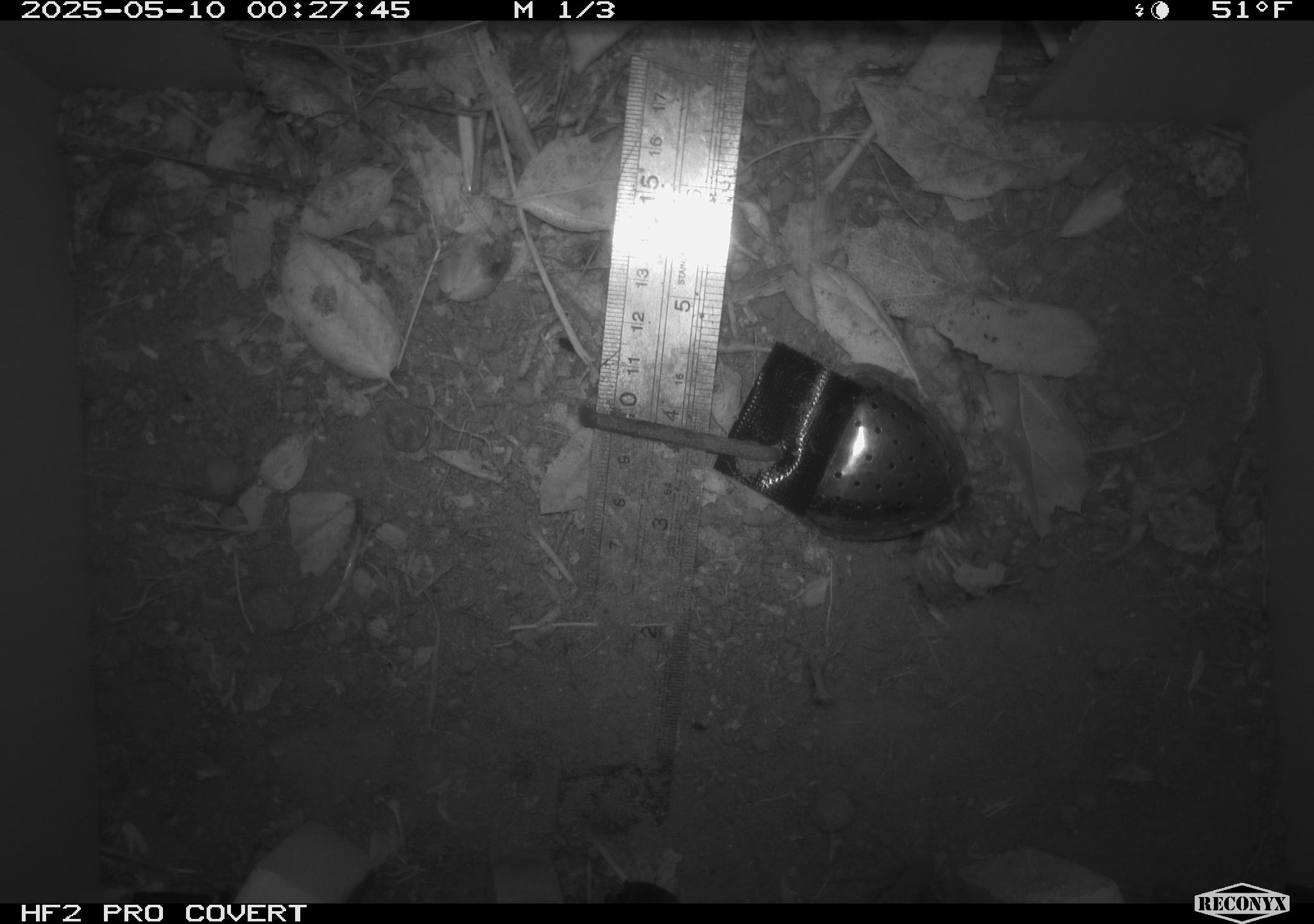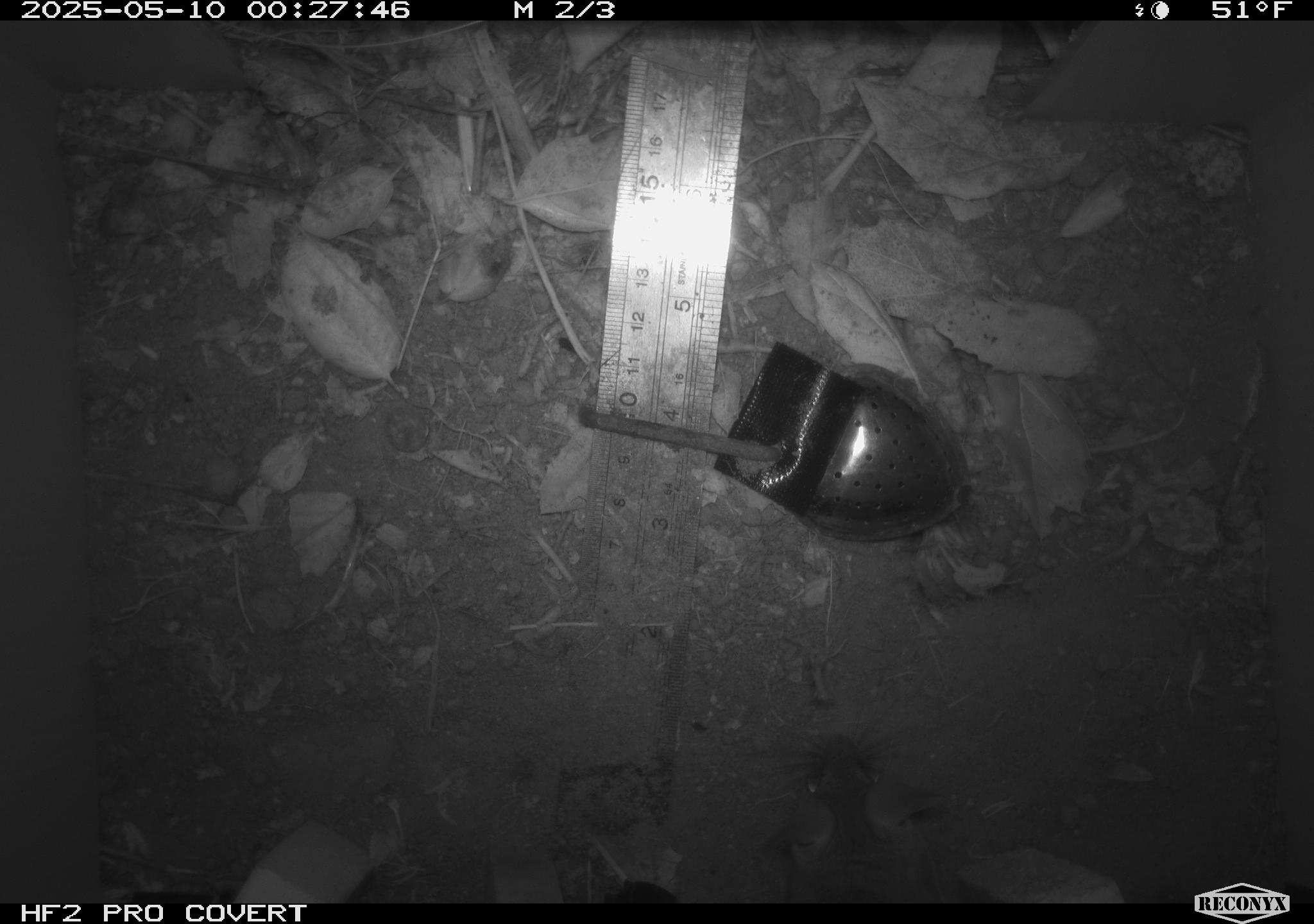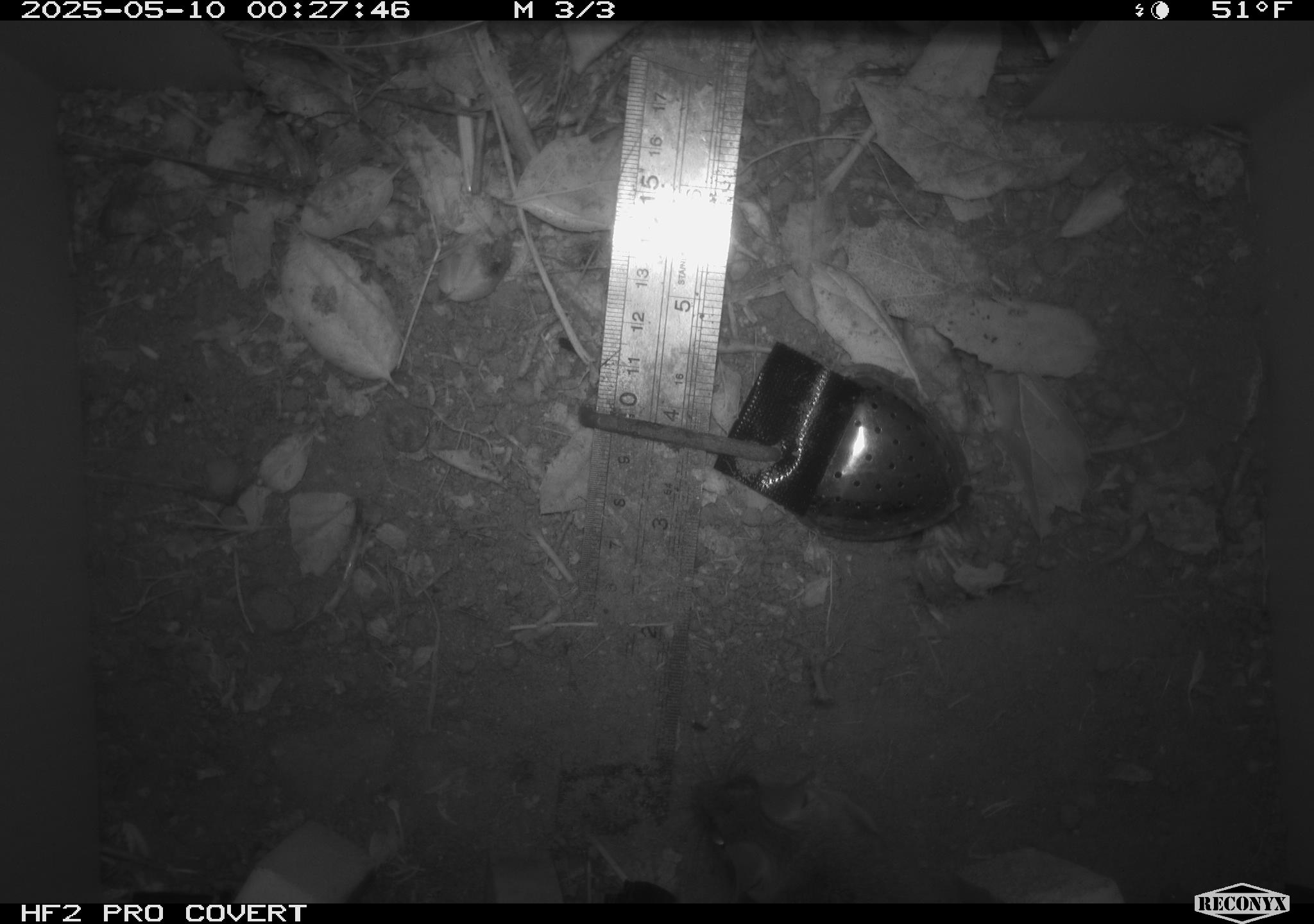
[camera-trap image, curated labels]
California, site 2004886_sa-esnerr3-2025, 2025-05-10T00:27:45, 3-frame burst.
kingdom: Animalia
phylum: Chordata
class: Mammalia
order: Rodentia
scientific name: Rodentia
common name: rodent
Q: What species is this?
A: Rodent (Rodentia).